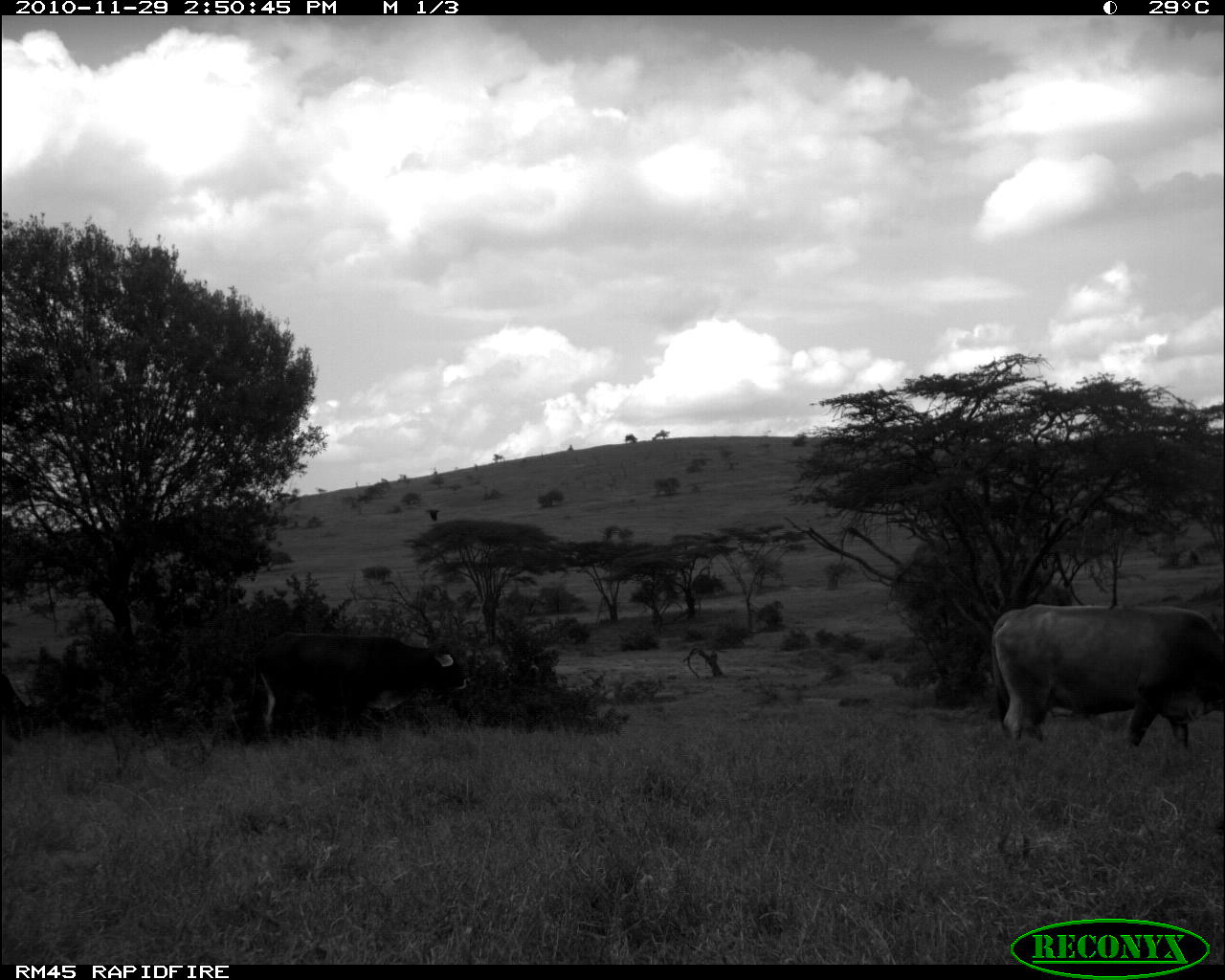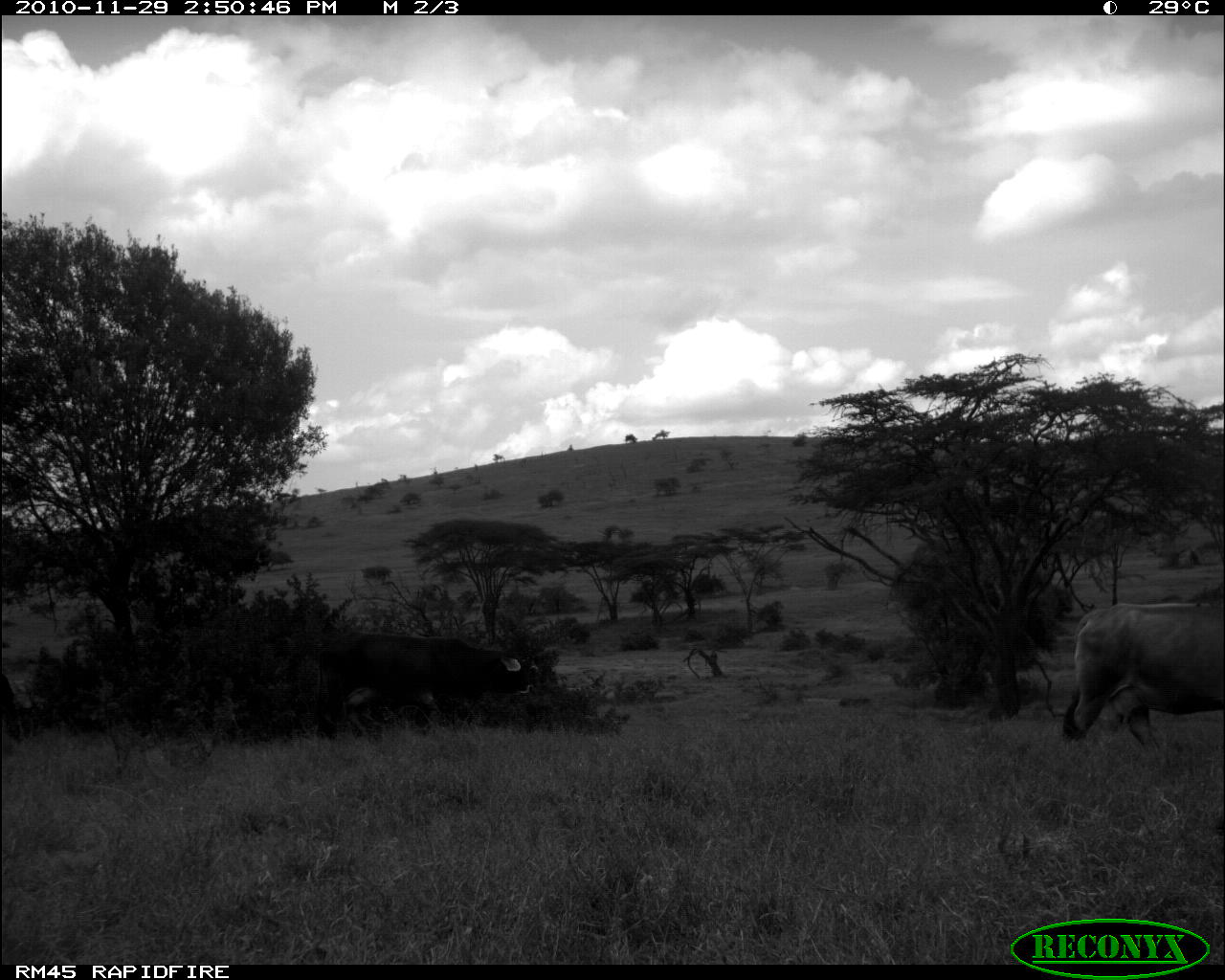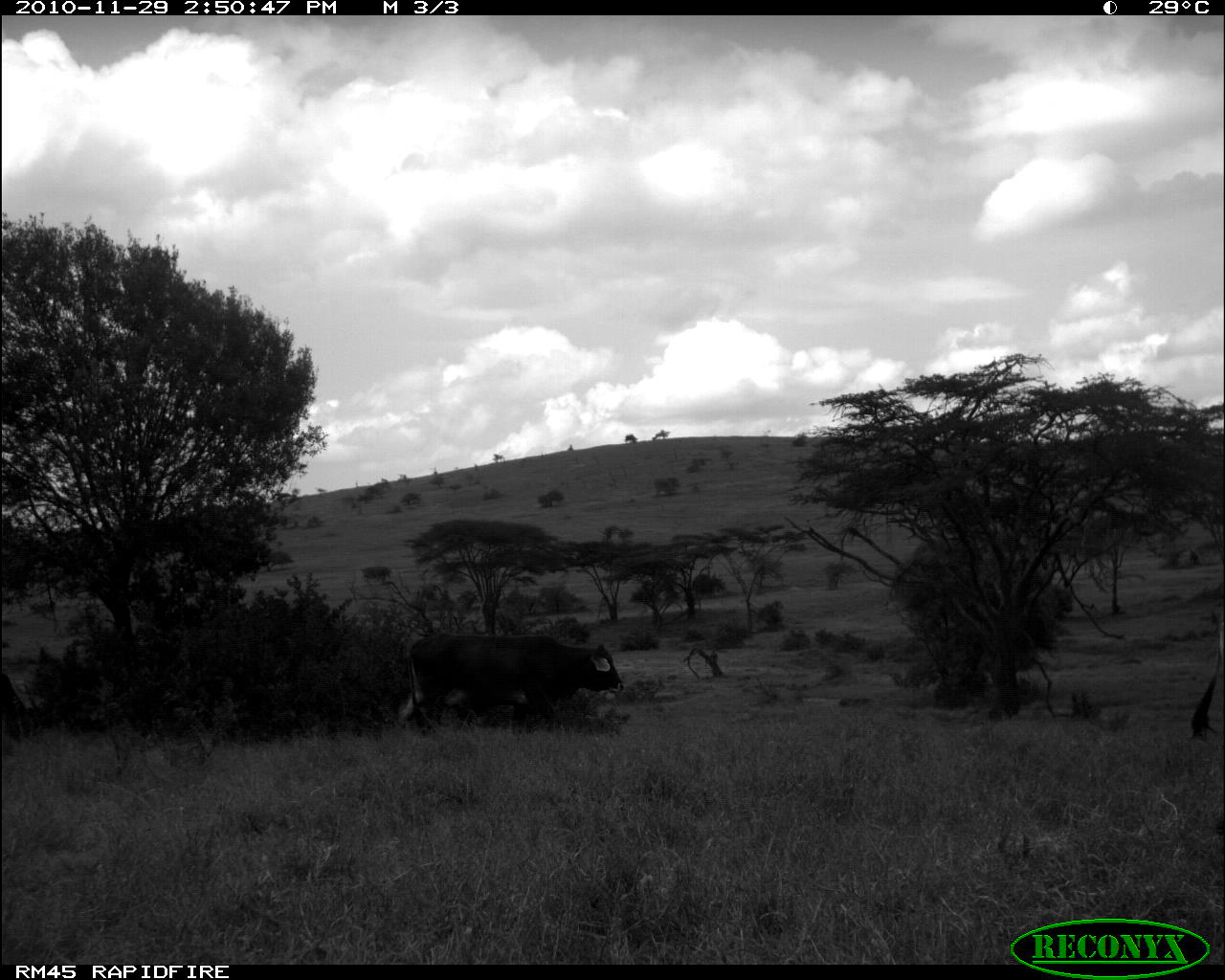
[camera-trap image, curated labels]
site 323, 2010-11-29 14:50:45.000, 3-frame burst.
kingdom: Animalia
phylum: Chordata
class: Mammalia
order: Artiodactyla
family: Bovidae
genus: Bos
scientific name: Bos taurus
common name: domestic cattle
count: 3